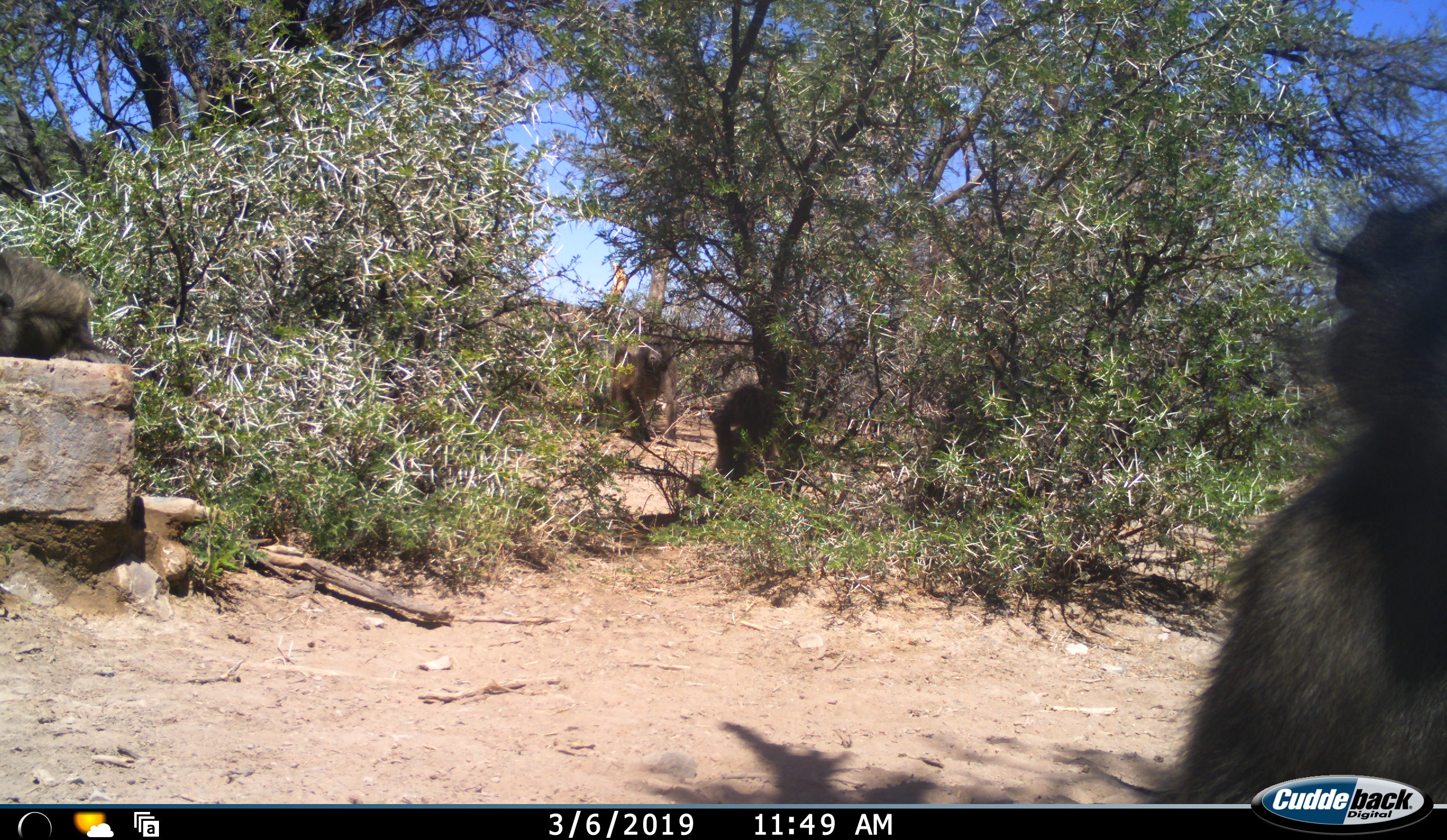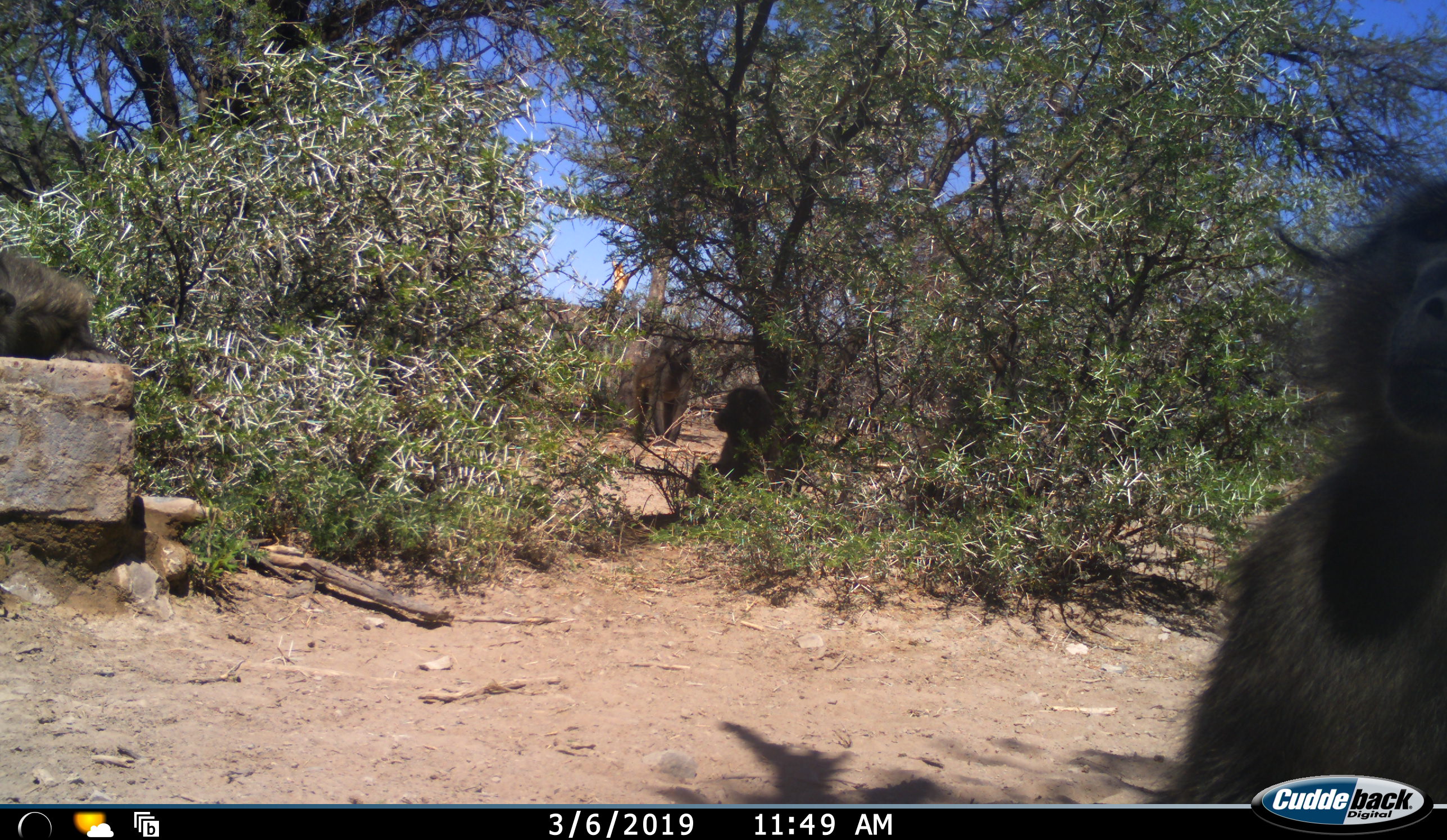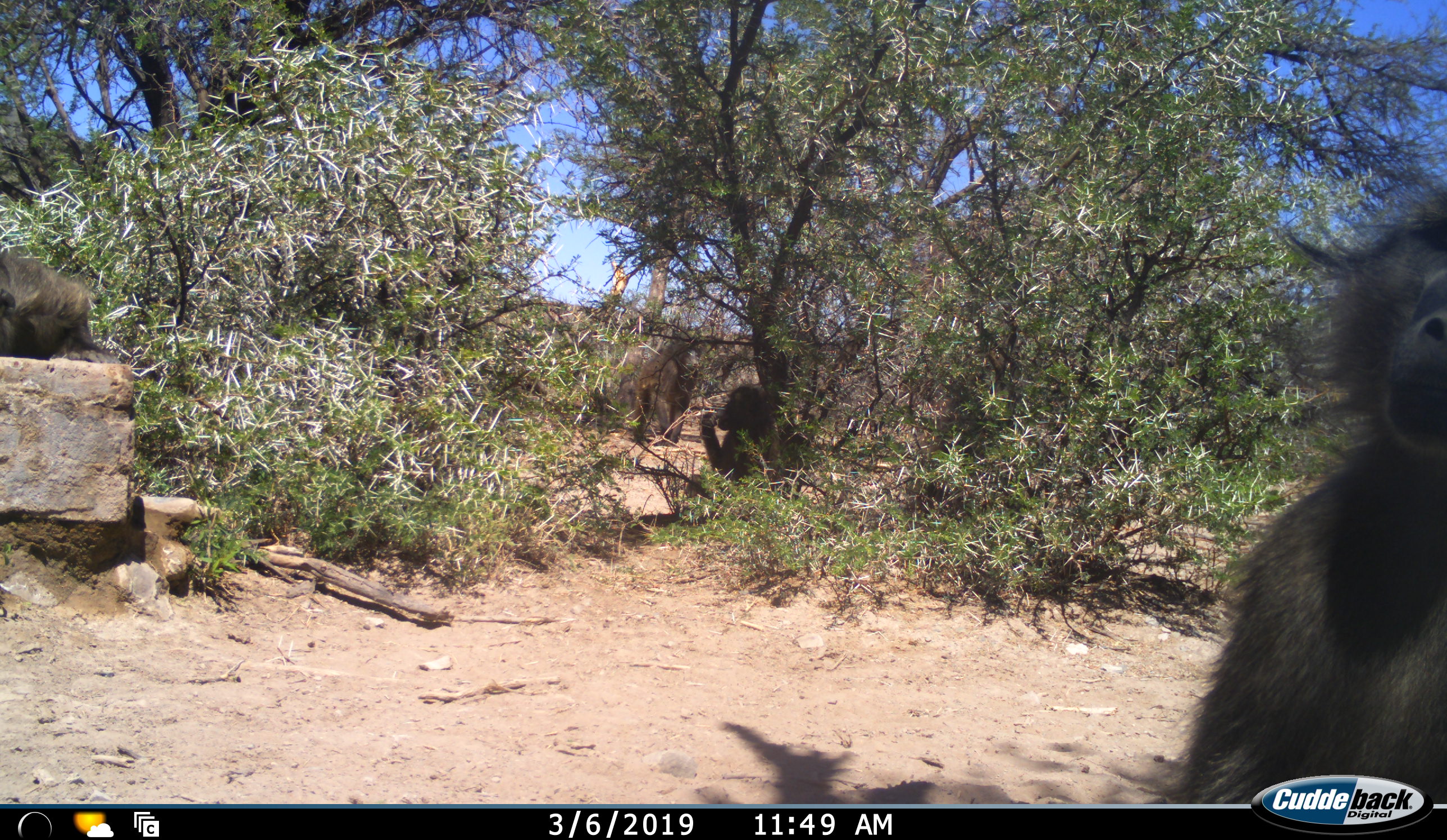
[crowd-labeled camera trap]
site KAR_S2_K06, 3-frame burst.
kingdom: Animalia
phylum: Chordata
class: Mammalia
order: Primates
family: Cercopithecidae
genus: Papio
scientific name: Papio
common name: baboon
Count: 4.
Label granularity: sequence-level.